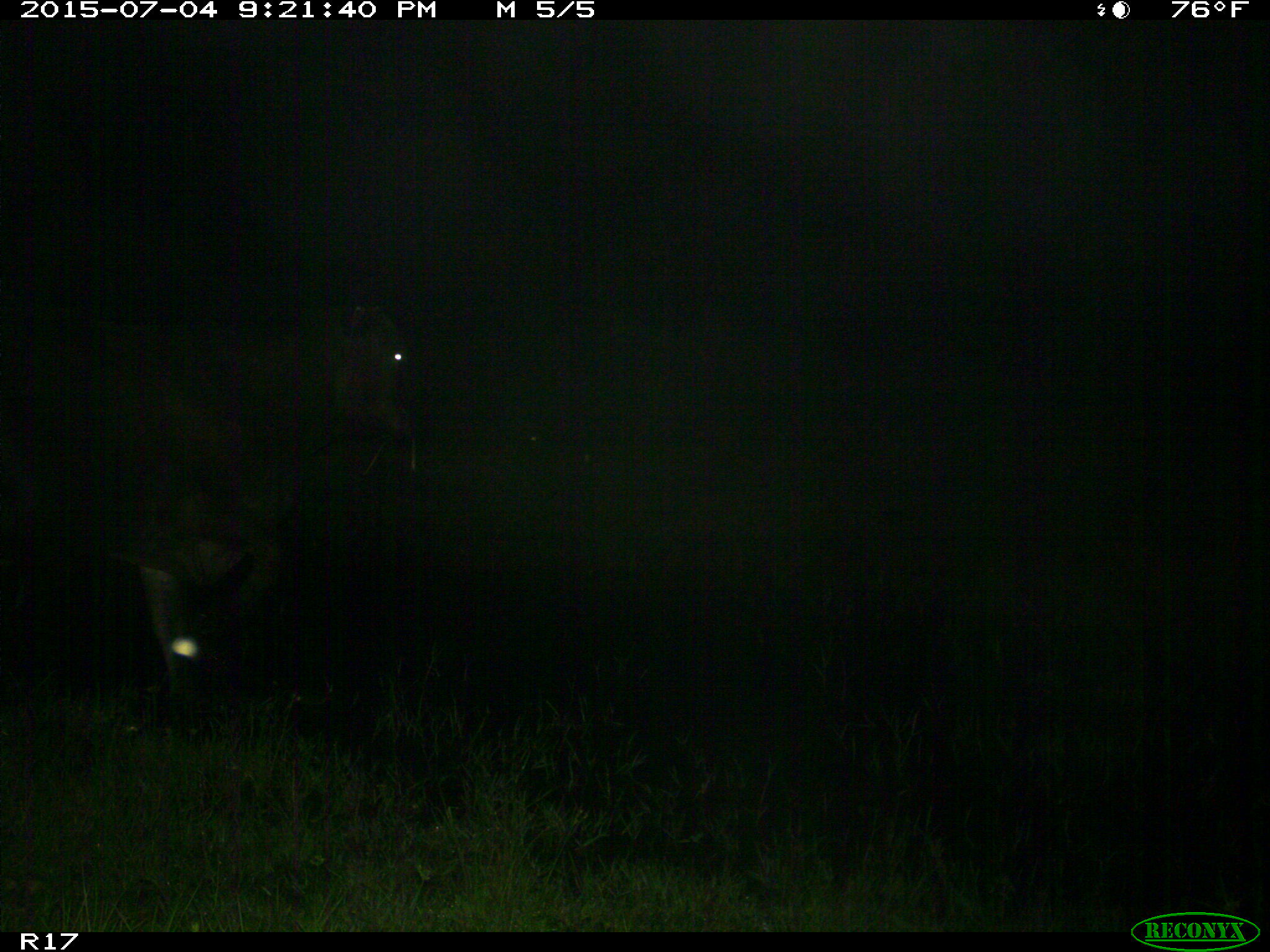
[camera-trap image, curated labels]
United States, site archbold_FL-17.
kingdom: Animalia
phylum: Chordata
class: Mammalia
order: Artiodactyla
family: Bovidae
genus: Bos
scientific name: Bos taurus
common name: domestic cow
Bos taurus (domestic cow).